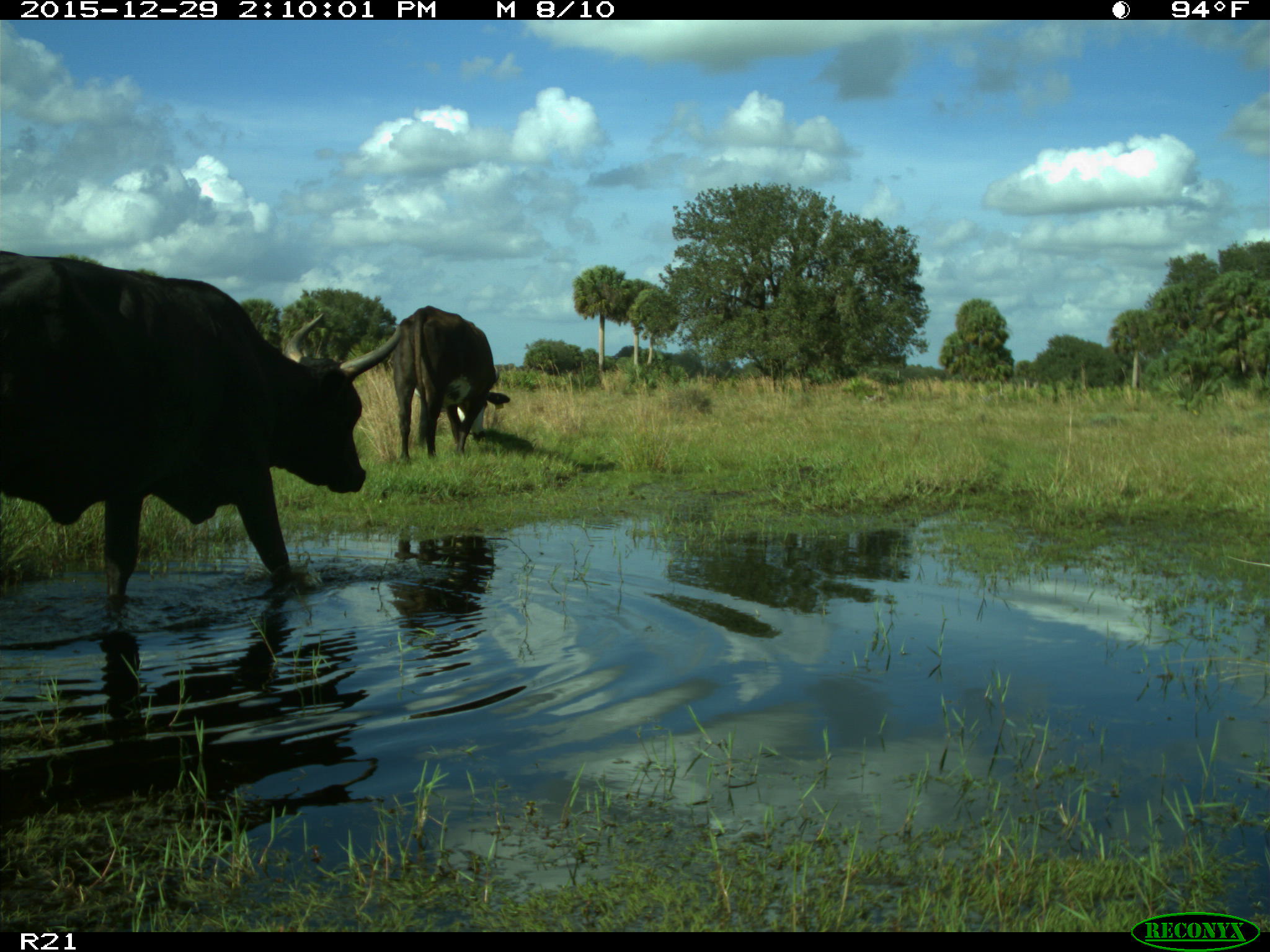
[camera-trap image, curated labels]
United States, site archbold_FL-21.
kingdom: Animalia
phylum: Chordata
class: Mammalia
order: Artiodactyla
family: Bovidae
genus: Bos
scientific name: Bos taurus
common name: domestic cow